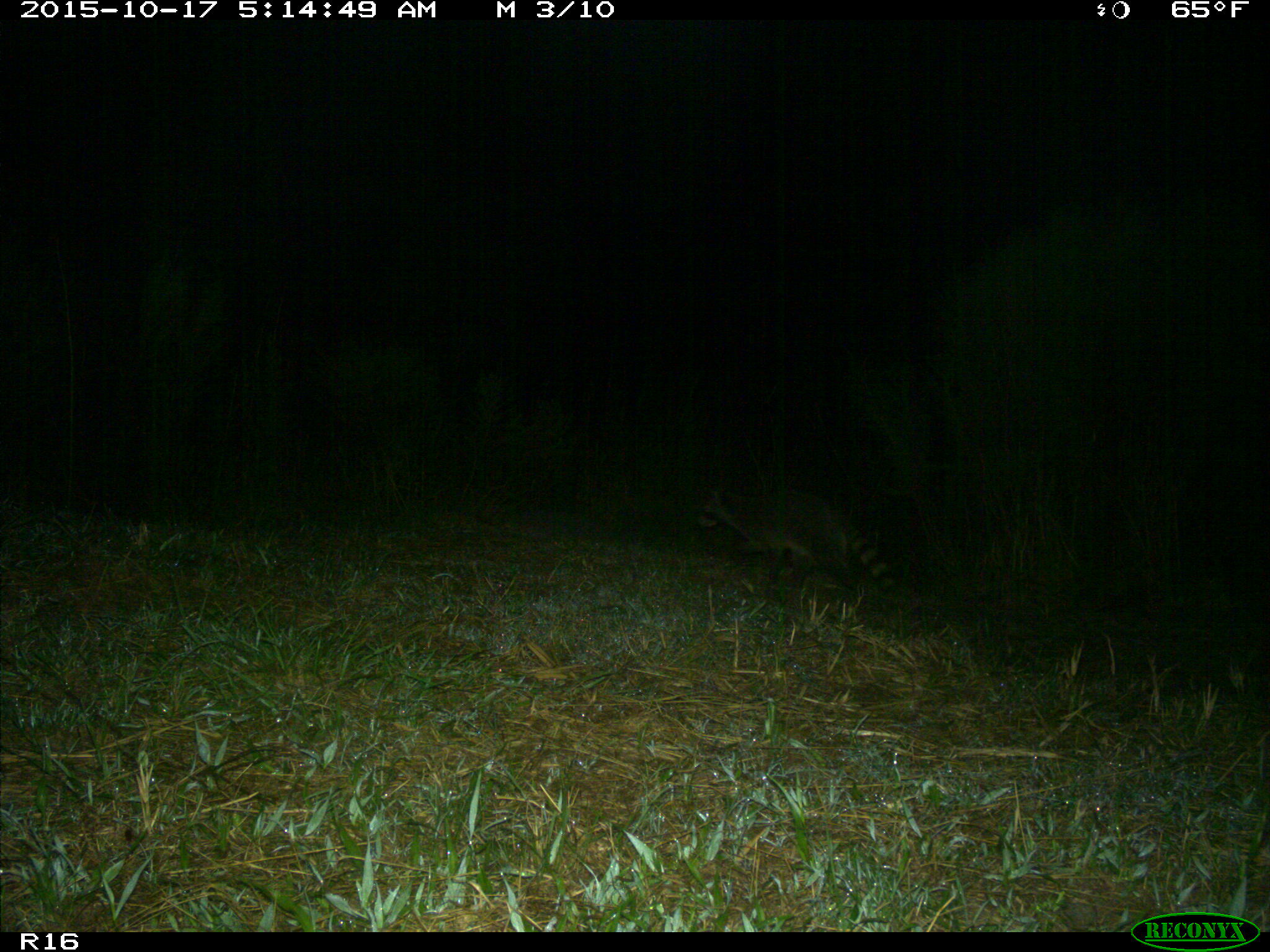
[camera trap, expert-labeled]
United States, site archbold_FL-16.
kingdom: Animalia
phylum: Chordata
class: Mammalia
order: Carnivora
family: Procyonidae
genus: Procyon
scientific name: Procyon lotor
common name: common raccoon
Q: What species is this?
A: Procyon lotor (common raccoon).